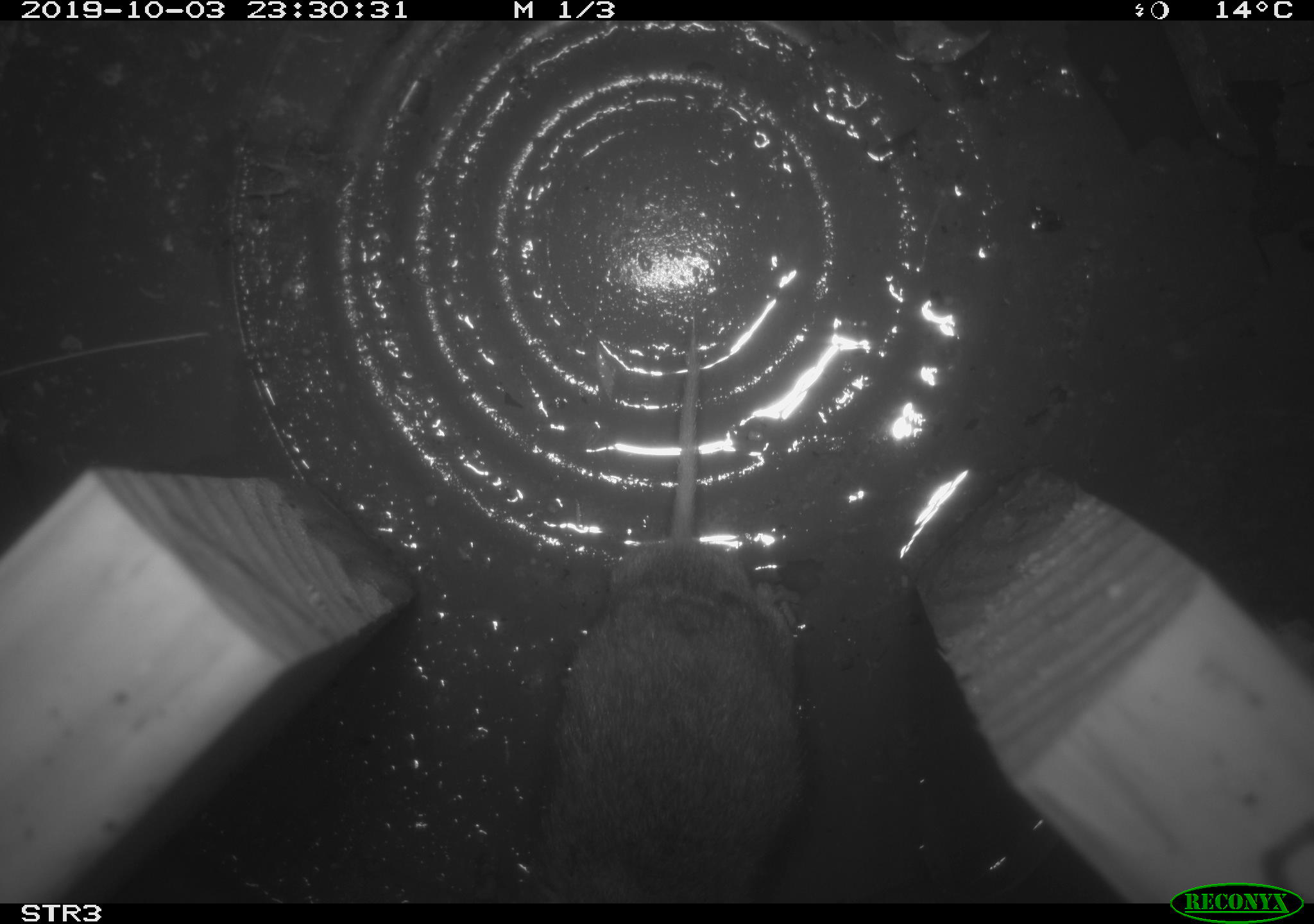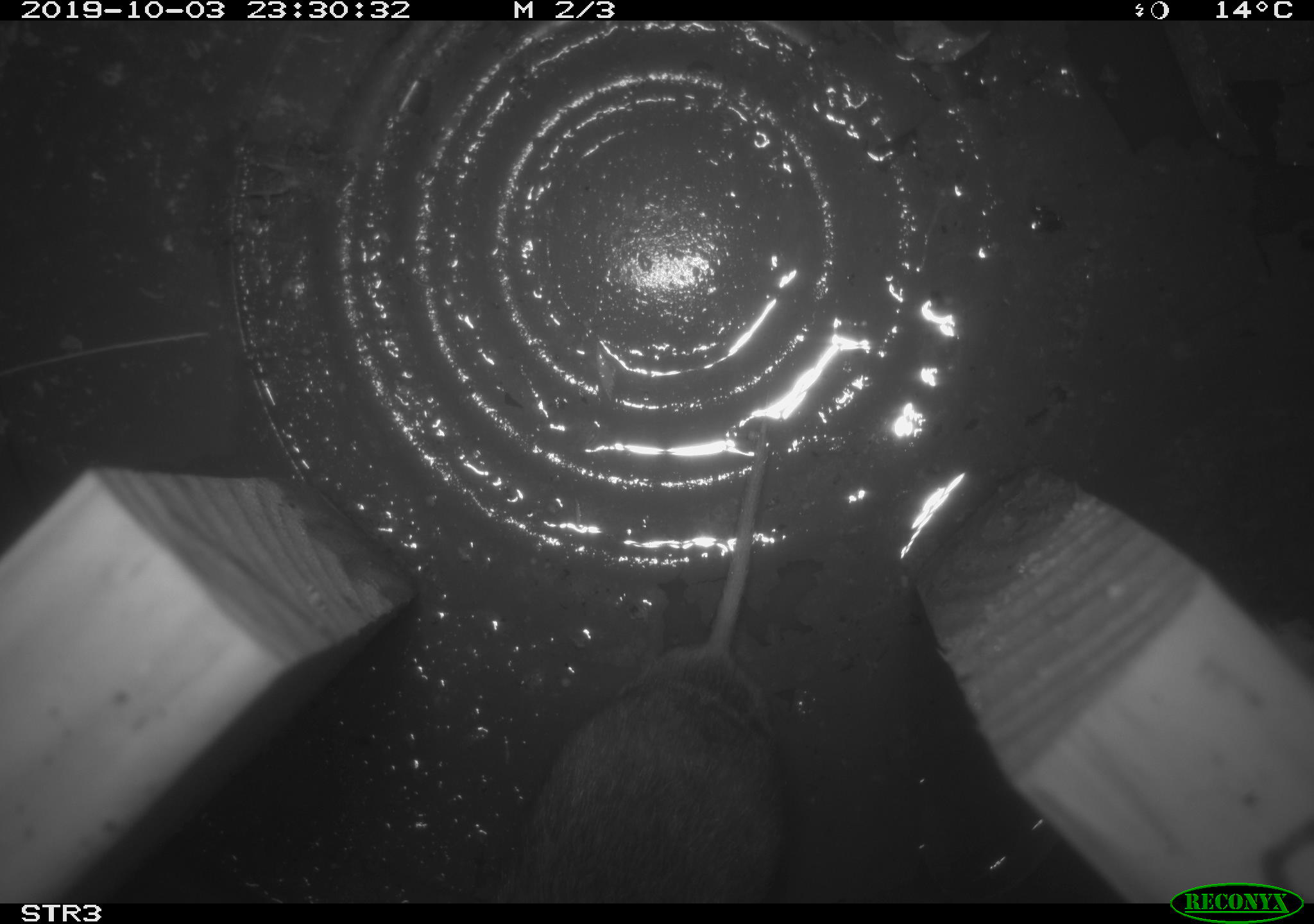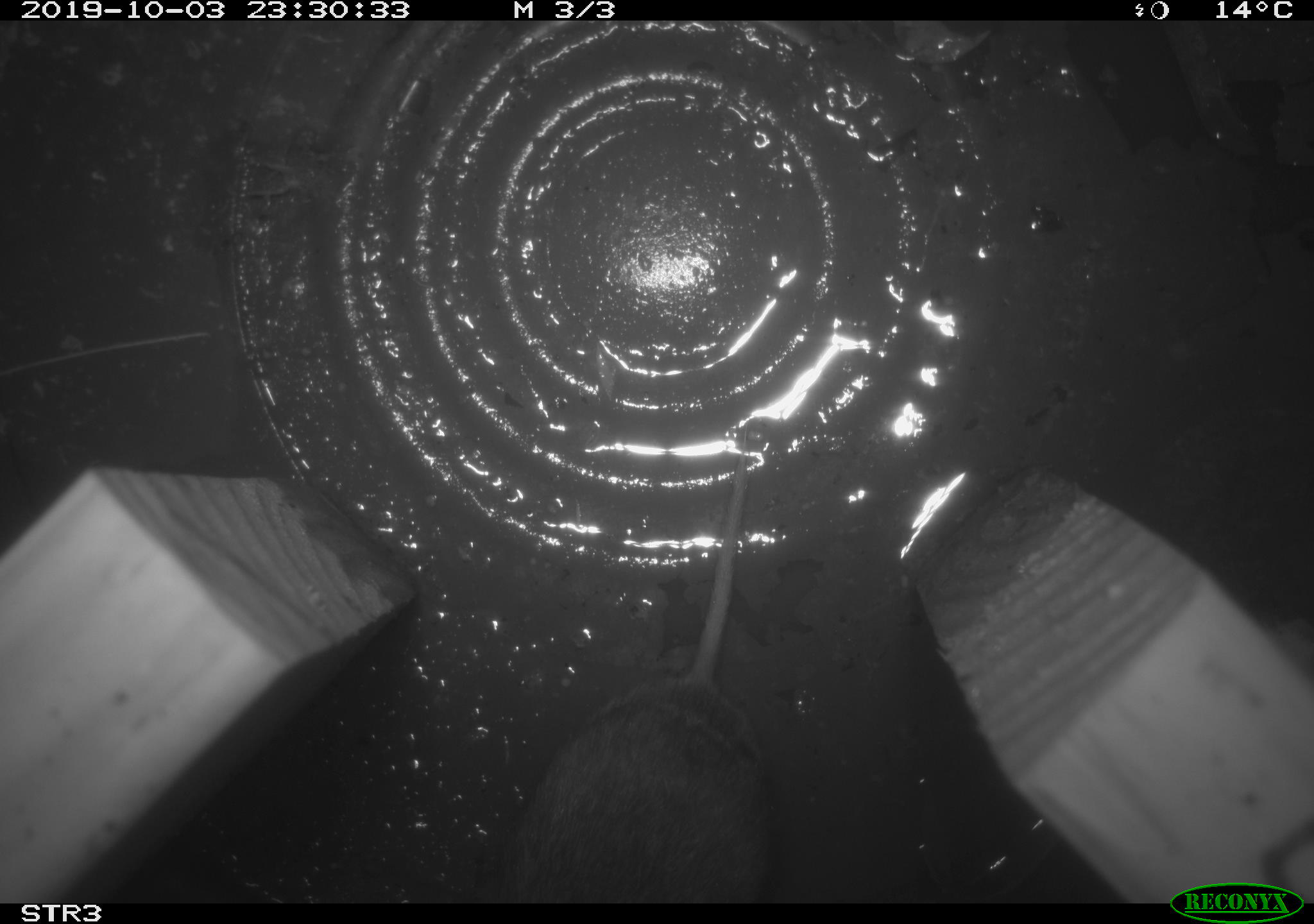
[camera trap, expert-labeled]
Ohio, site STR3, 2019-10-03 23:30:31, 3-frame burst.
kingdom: Animalia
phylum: Chordata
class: Mammalia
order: Rodentia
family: Cricetidae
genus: Microtus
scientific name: Microtus pennsylvanicus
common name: meadow vole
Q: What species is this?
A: Meadow vole (Microtus pennsylvanicus).